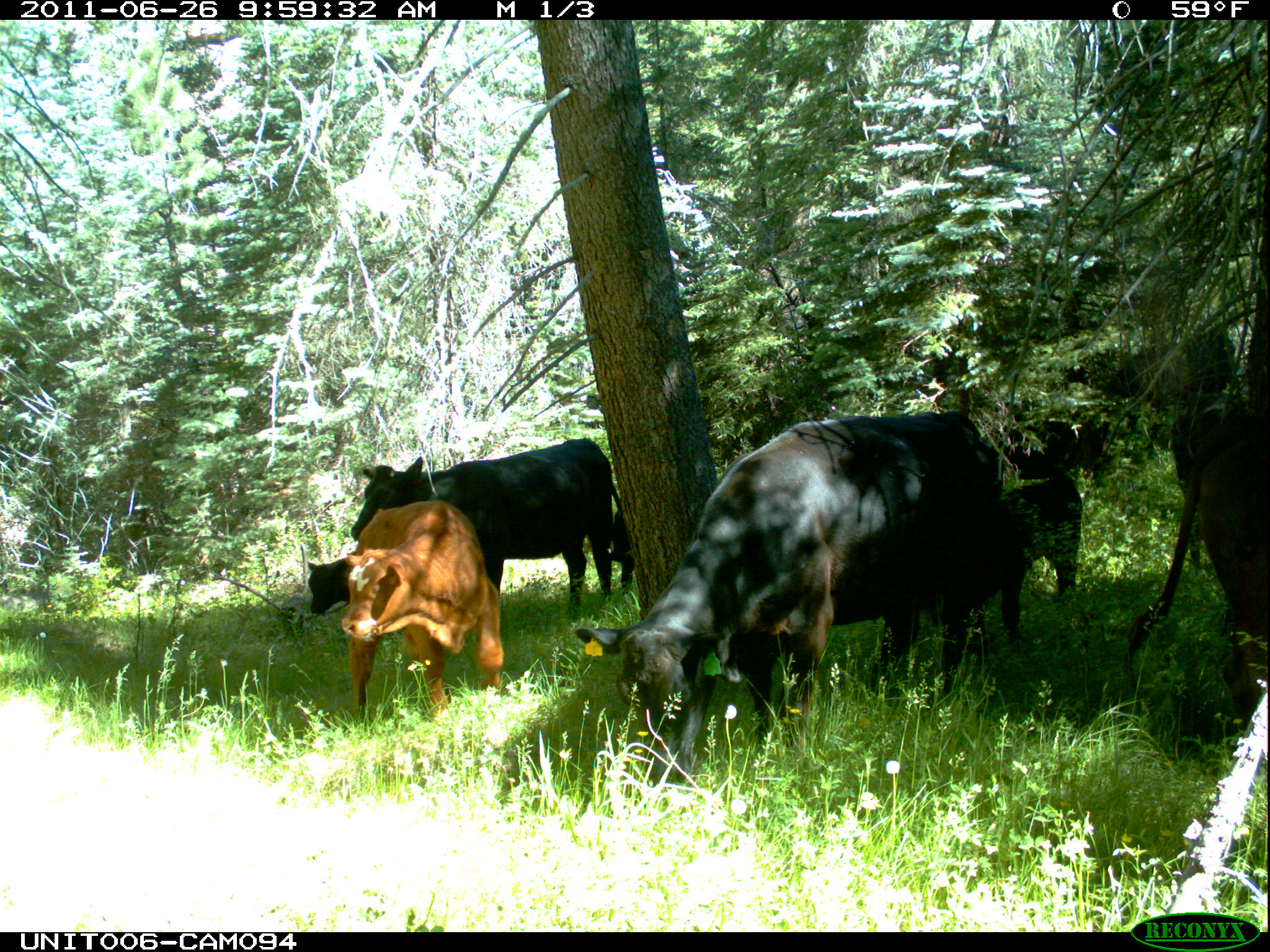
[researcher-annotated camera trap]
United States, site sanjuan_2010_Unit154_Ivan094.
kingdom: Animalia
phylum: Chordata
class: Mammalia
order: Artiodactyla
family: Bovidae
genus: Bos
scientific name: Bos taurus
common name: domestic cow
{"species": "Bos taurus (domestic cow)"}